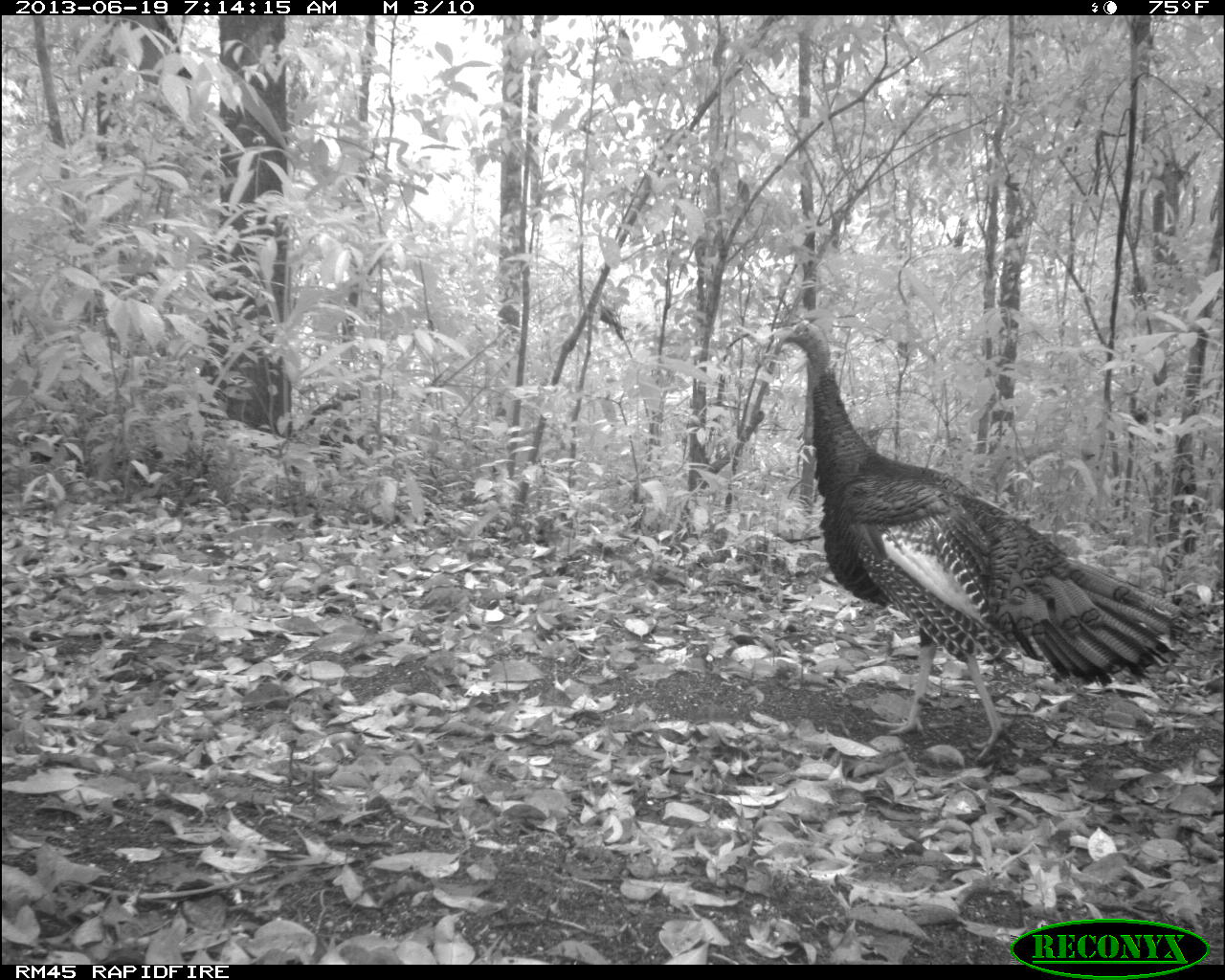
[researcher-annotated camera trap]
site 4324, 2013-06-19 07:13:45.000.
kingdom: Animalia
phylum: Chordata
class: Aves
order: Galliformes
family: Phasianidae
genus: Meleagris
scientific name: Meleagris ocellata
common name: ocellated turkey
Meleagris ocellata (ocellated turkey), count 1, sex female.